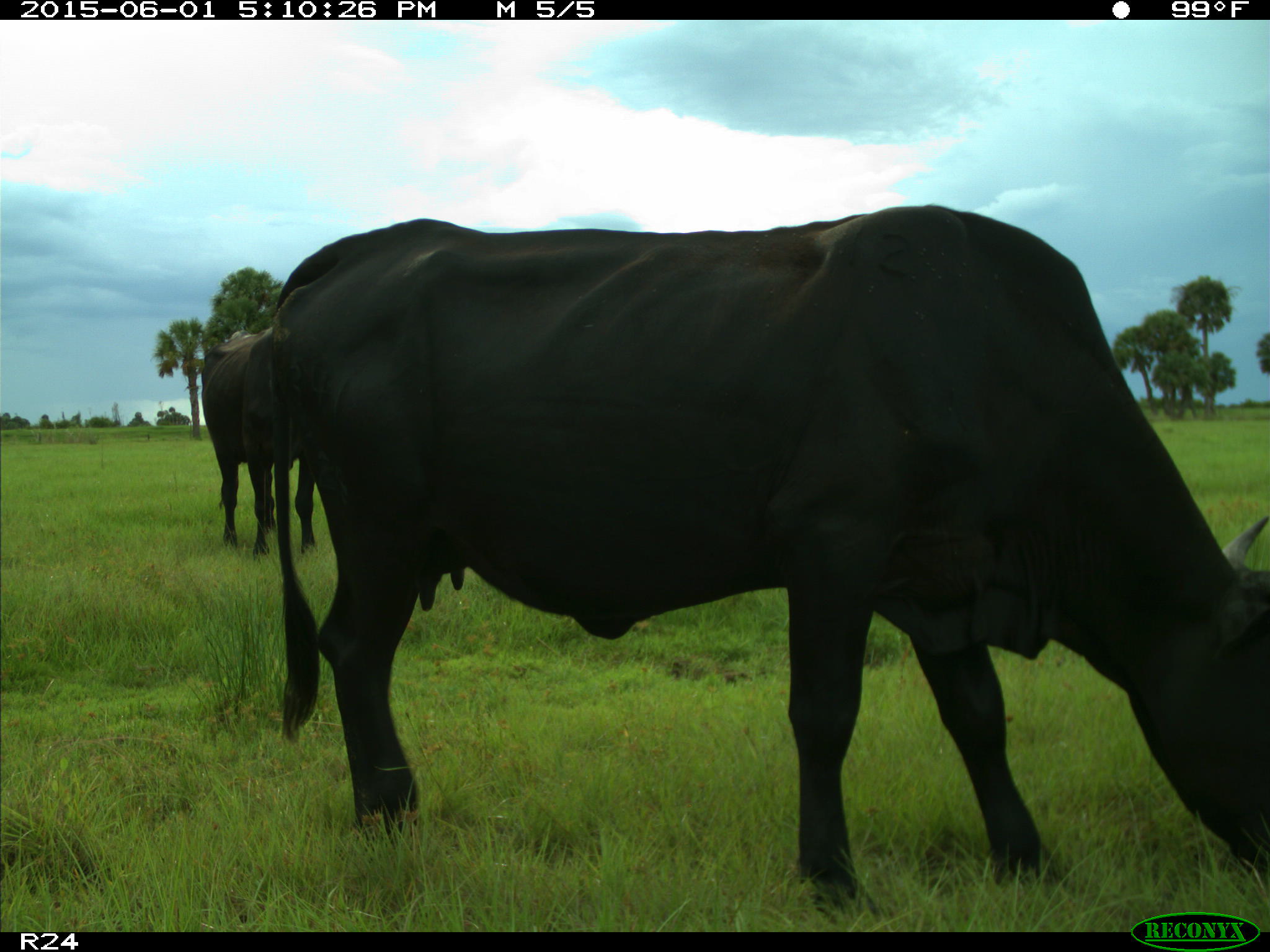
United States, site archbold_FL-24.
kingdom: Animalia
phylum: Chordata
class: Mammalia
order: Artiodactyla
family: Bovidae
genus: Bos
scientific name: Bos taurus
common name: domestic cow